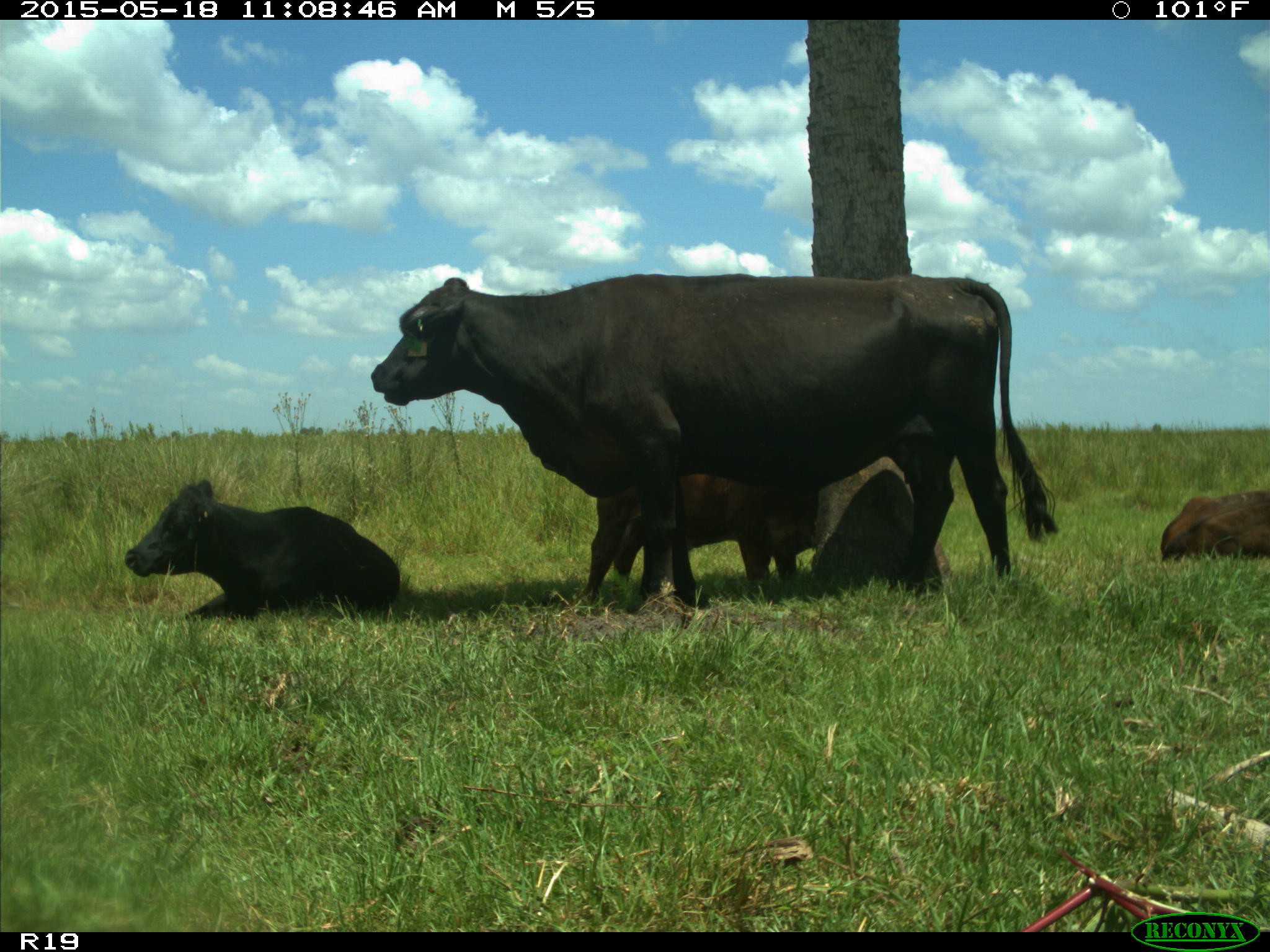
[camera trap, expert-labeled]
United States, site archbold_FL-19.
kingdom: Animalia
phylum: Chordata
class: Mammalia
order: Artiodactyla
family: Bovidae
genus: Bos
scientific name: Bos taurus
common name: domestic cow